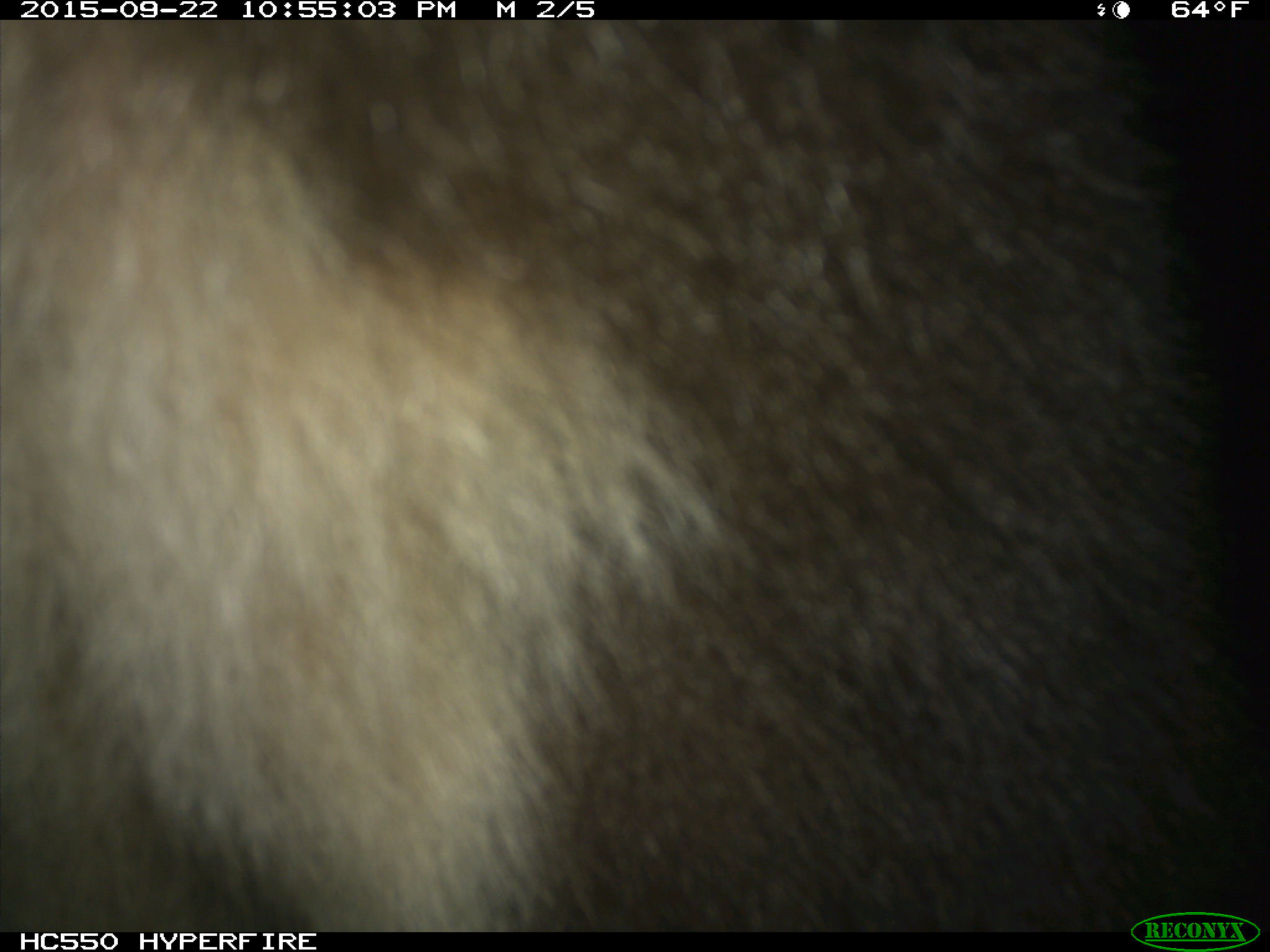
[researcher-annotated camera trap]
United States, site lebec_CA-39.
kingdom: Animalia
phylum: Chordata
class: Mammalia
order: Carnivora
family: Ursidae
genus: Ursus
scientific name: Ursus americanus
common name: american black bear